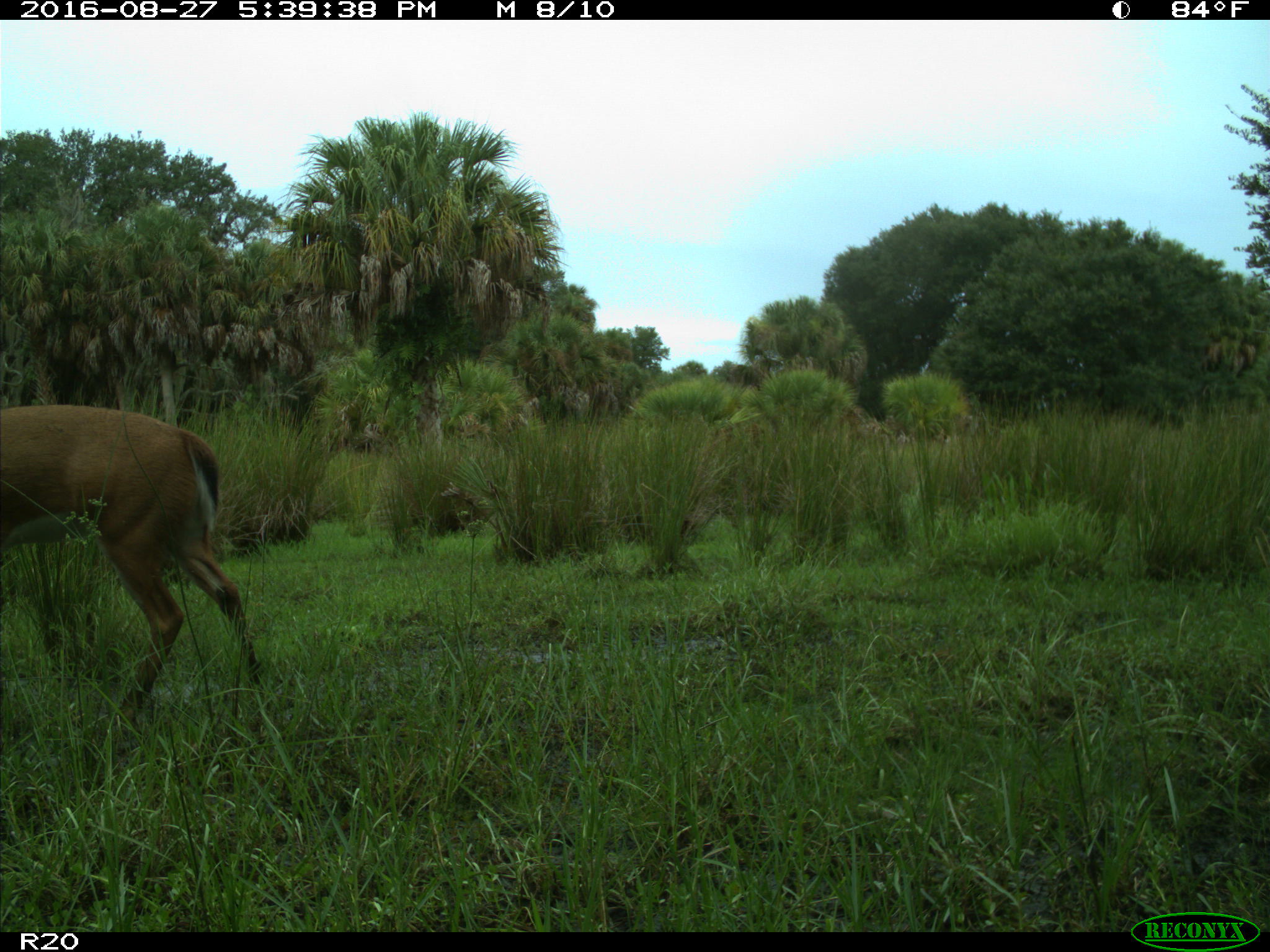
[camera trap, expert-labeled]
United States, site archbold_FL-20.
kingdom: Animalia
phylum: Chordata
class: Mammalia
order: Artiodactyla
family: Cervidae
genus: Odocoileus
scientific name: Odocoileus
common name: deer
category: unidentified deer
Unidentified deer (deer) (Odocoileus).